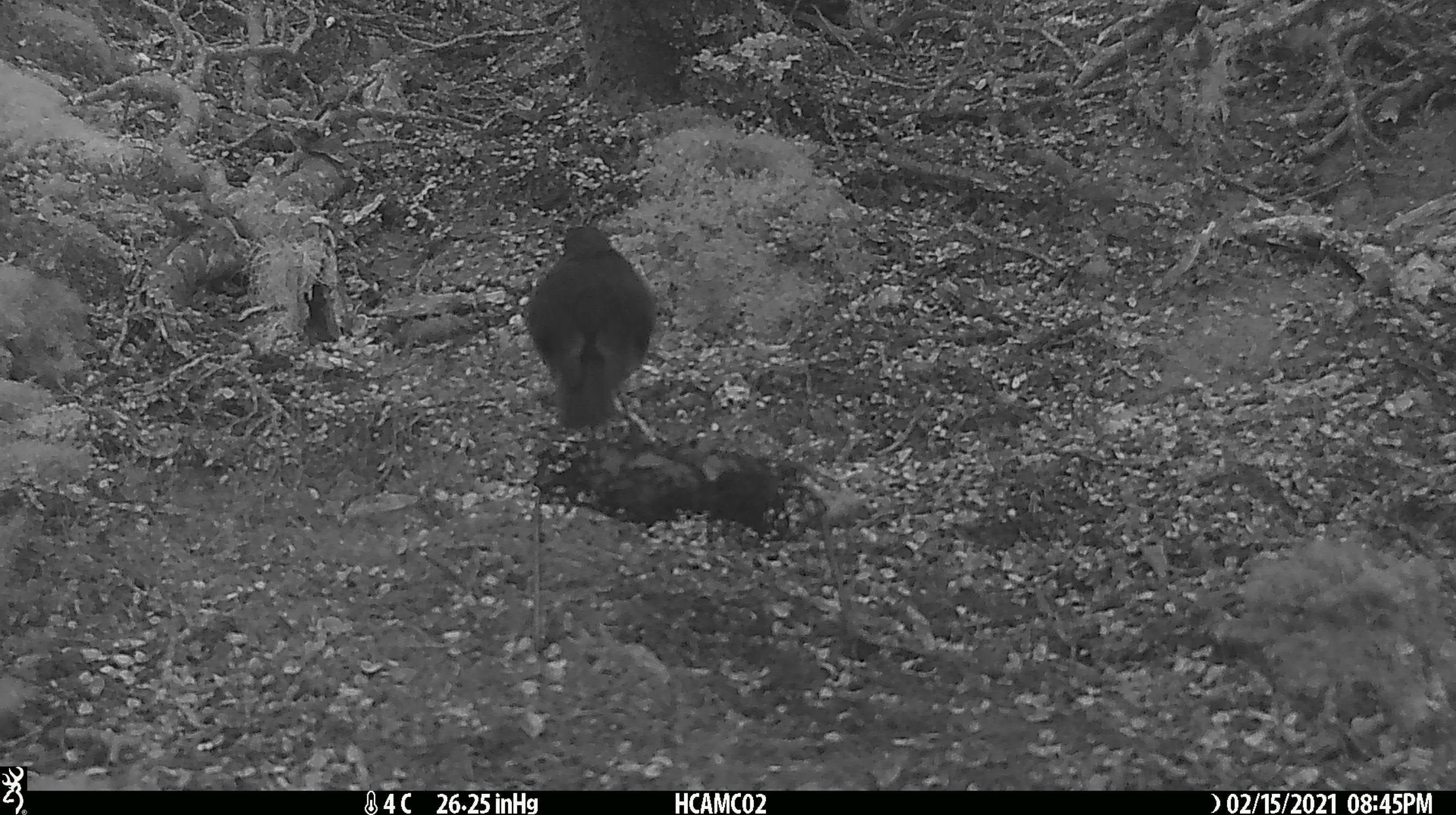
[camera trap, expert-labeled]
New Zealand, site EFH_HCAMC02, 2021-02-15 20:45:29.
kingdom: Animalia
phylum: Chordata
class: Aves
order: Passeriformes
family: Petroicidae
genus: Petroica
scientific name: Petroica australis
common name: new zealand robin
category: robin